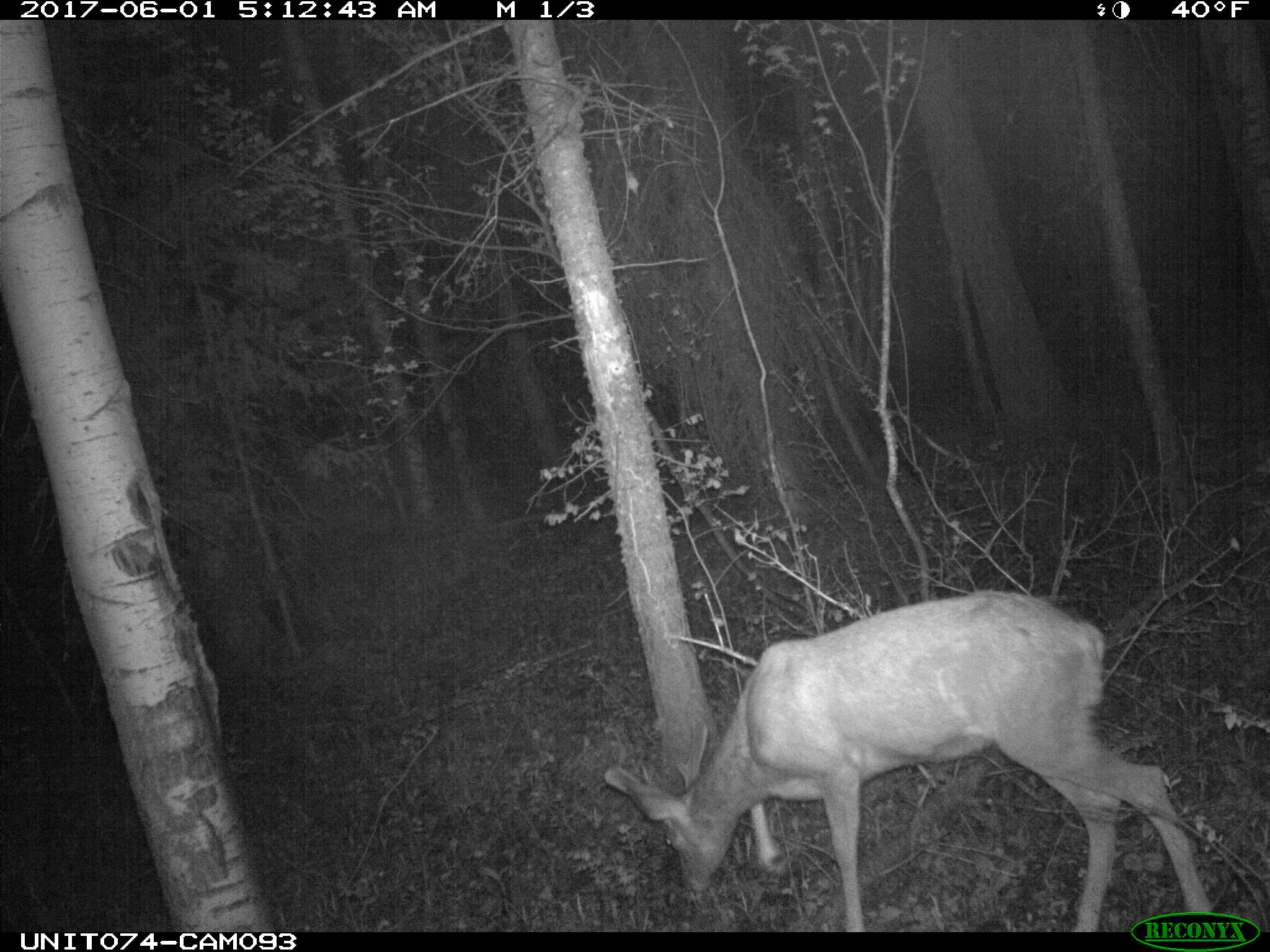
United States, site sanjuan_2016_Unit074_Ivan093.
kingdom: Animalia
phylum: Chordata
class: Mammalia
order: Artiodactyla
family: Cervidae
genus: Odocoileus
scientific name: Odocoileus hemionus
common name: mule deer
Odocoileus hemionus (mule deer).